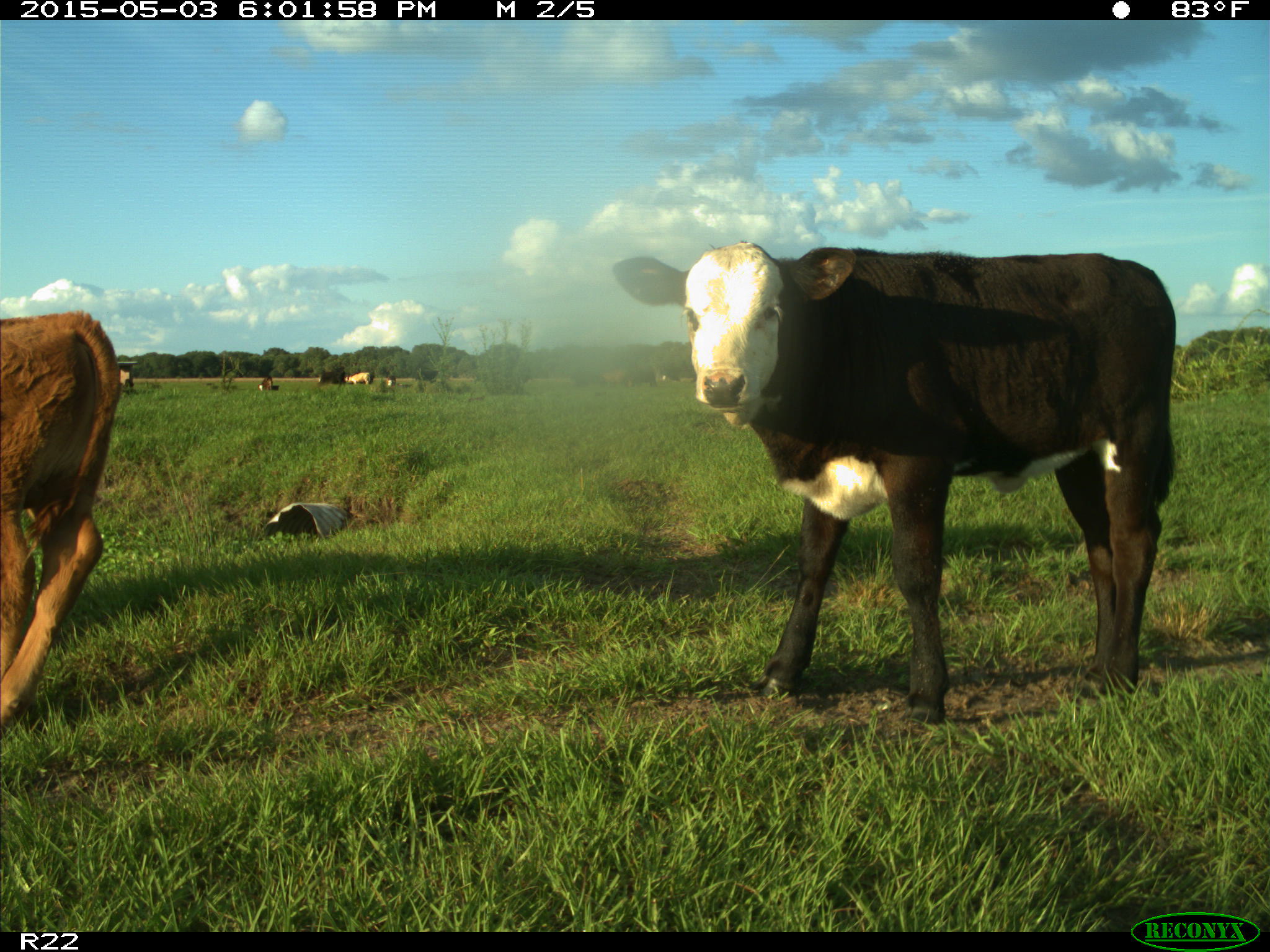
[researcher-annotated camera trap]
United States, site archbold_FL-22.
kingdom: Animalia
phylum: Chordata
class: Mammalia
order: Artiodactyla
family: Bovidae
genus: Bos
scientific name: Bos taurus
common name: domestic cow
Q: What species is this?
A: Bos taurus (domestic cow).